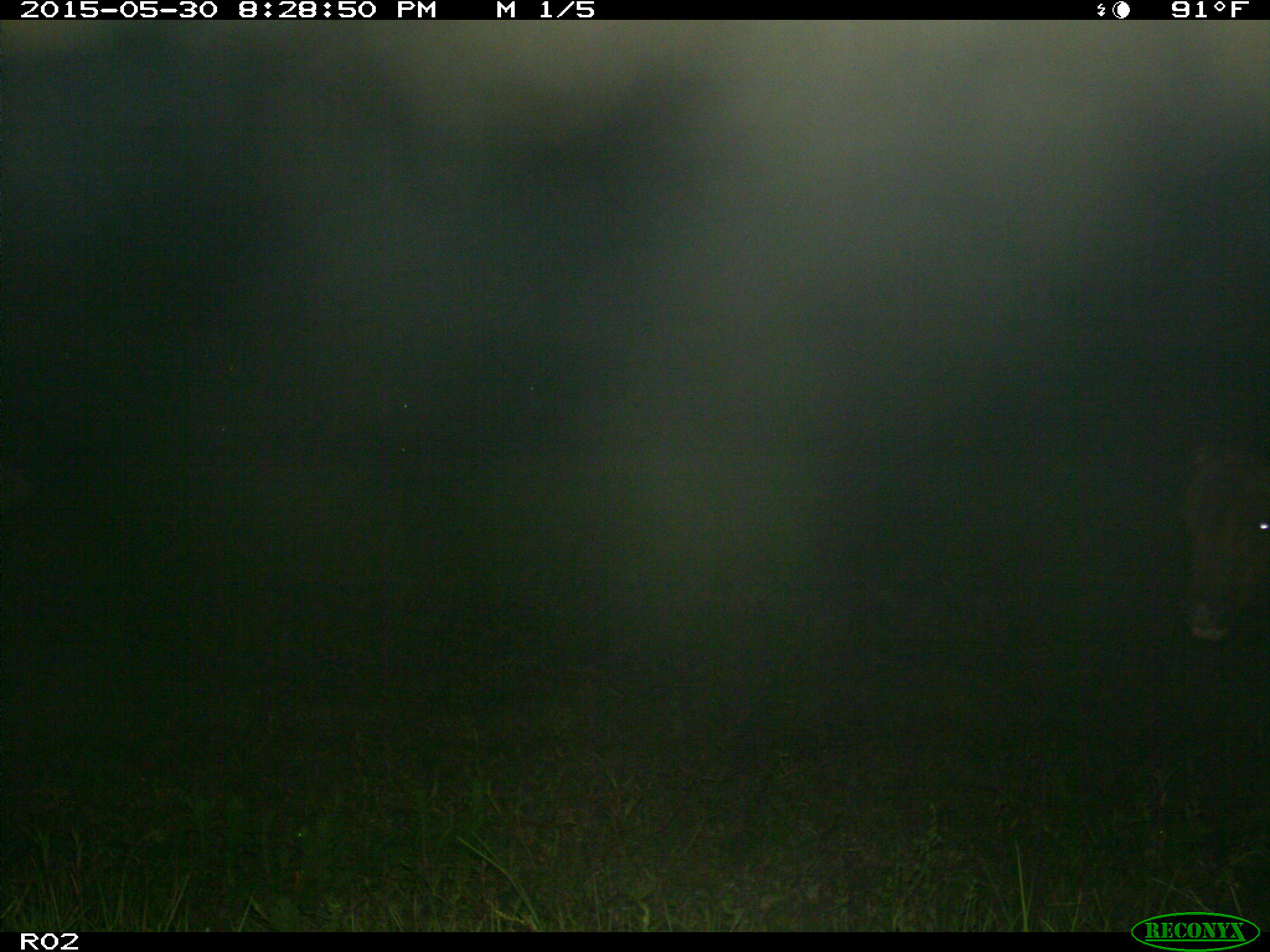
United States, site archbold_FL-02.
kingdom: Animalia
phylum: Chordata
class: Mammalia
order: Artiodactyla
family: Bovidae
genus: Bos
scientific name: Bos taurus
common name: domestic cow